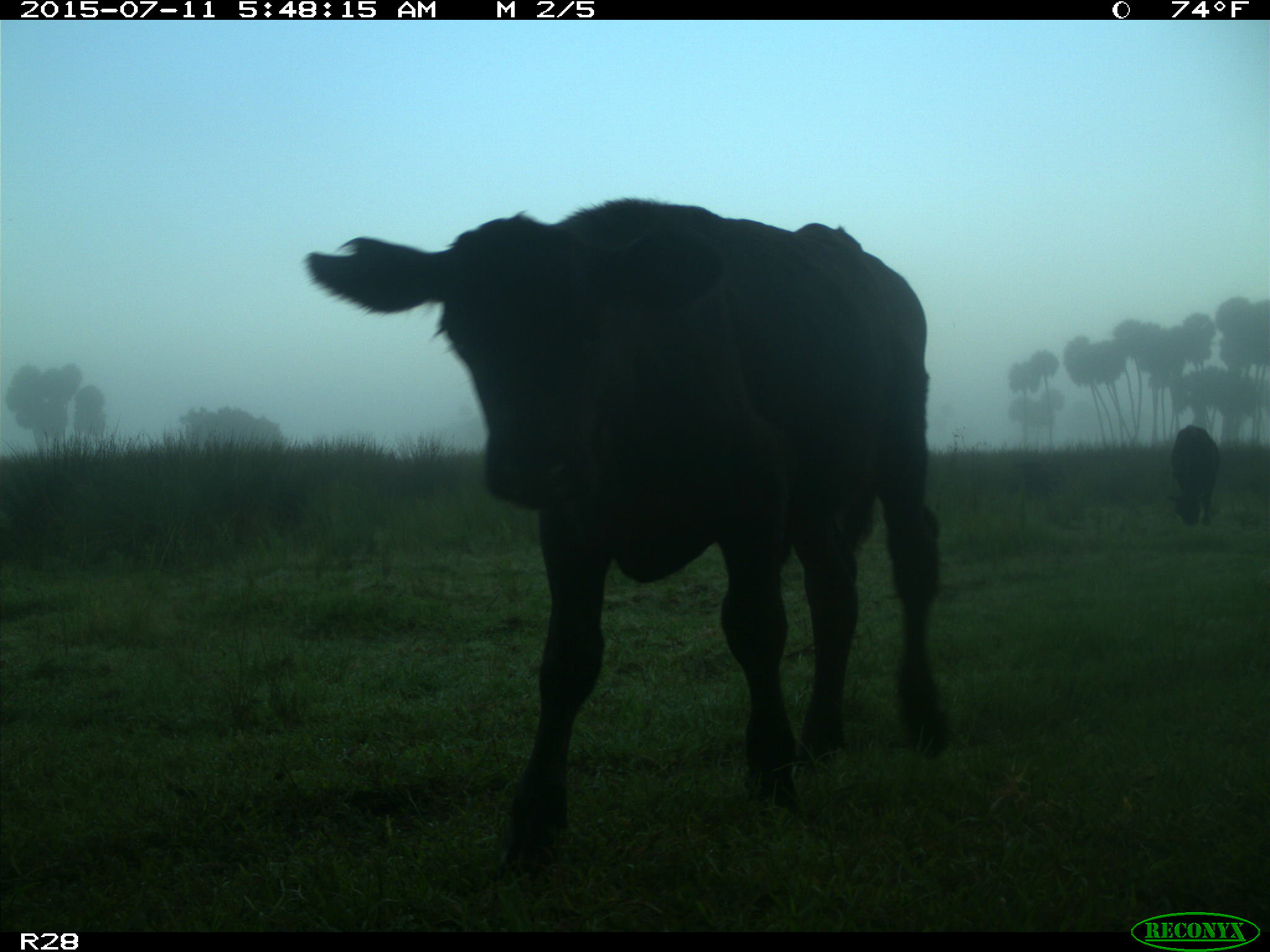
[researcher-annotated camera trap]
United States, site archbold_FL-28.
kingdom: Animalia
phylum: Chordata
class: Mammalia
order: Artiodactyla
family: Bovidae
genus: Bos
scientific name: Bos taurus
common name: domestic cow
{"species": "Bos taurus (domestic cow)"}